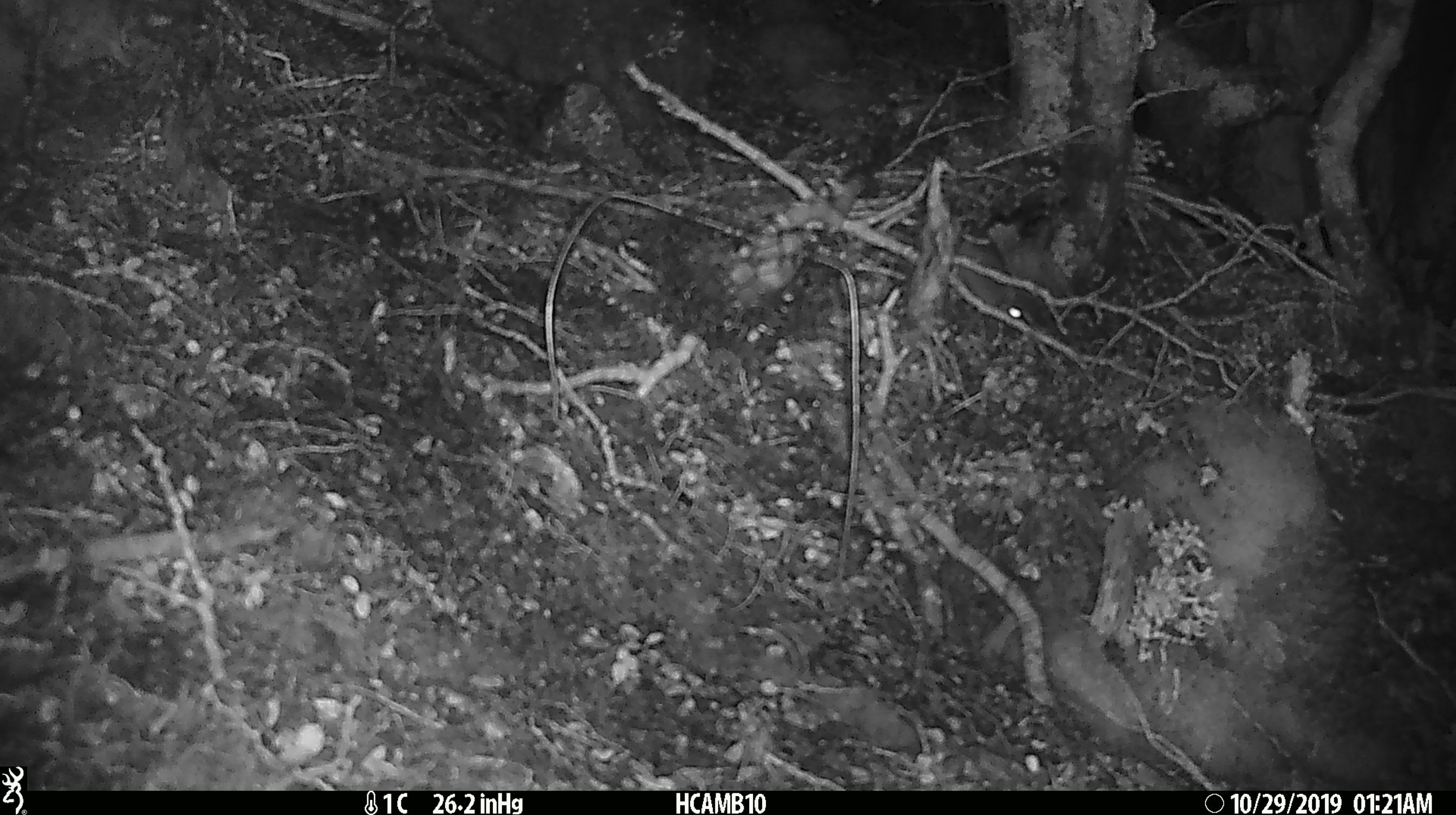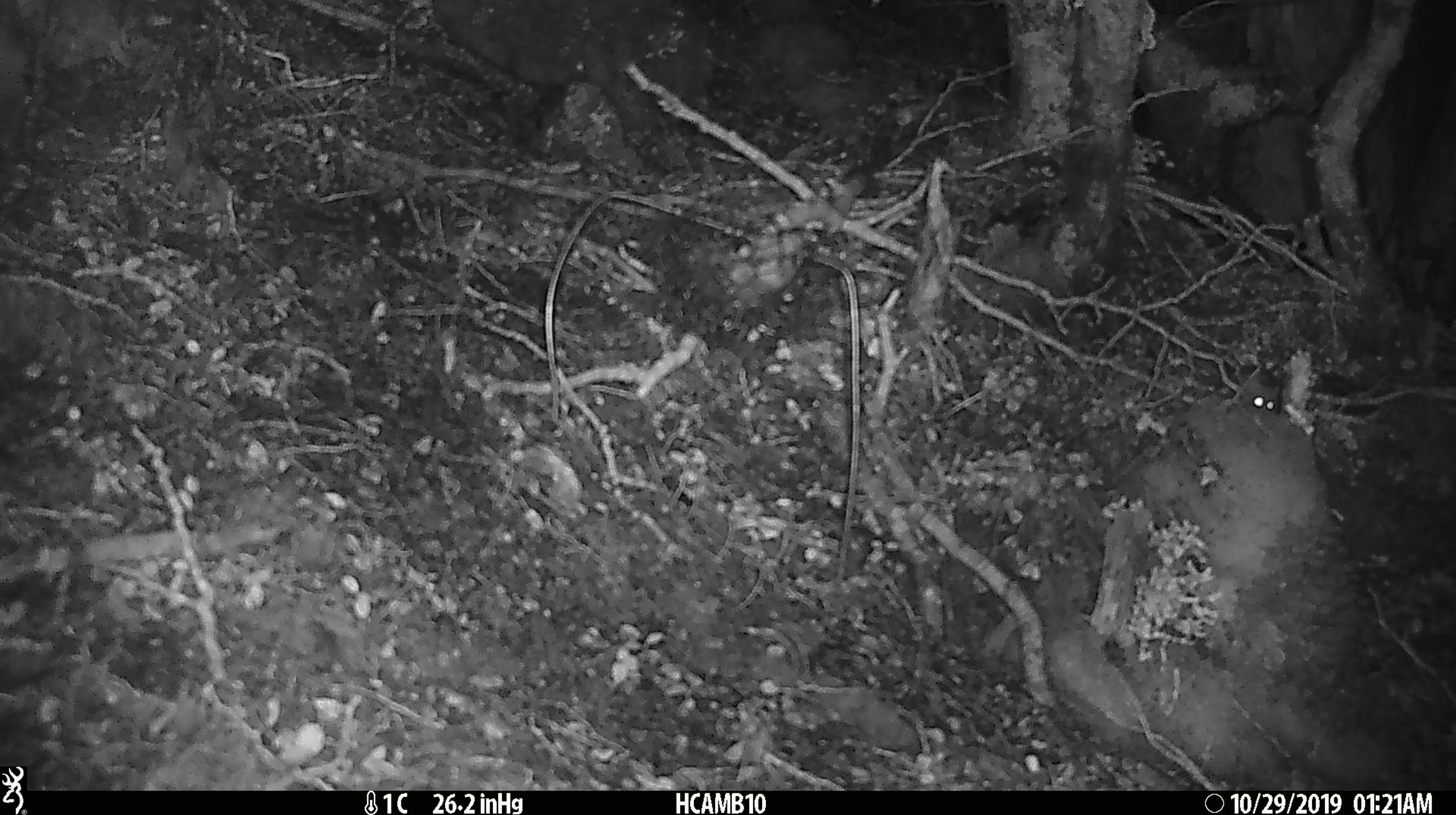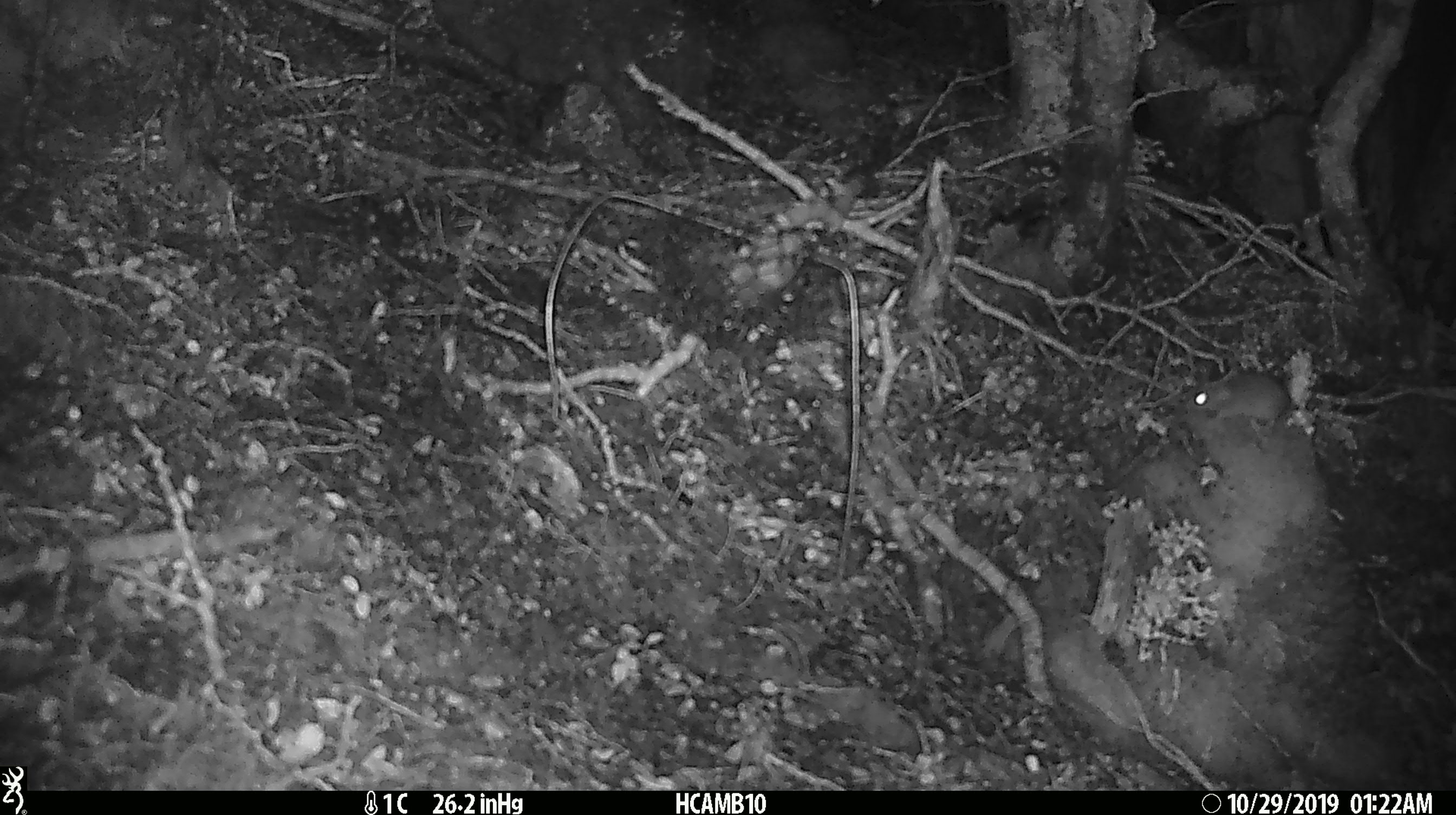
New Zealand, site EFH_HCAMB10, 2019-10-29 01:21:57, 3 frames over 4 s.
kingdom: Animalia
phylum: Chordata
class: Mammalia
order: Rodentia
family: Muridae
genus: Mus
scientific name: Mus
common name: mouse